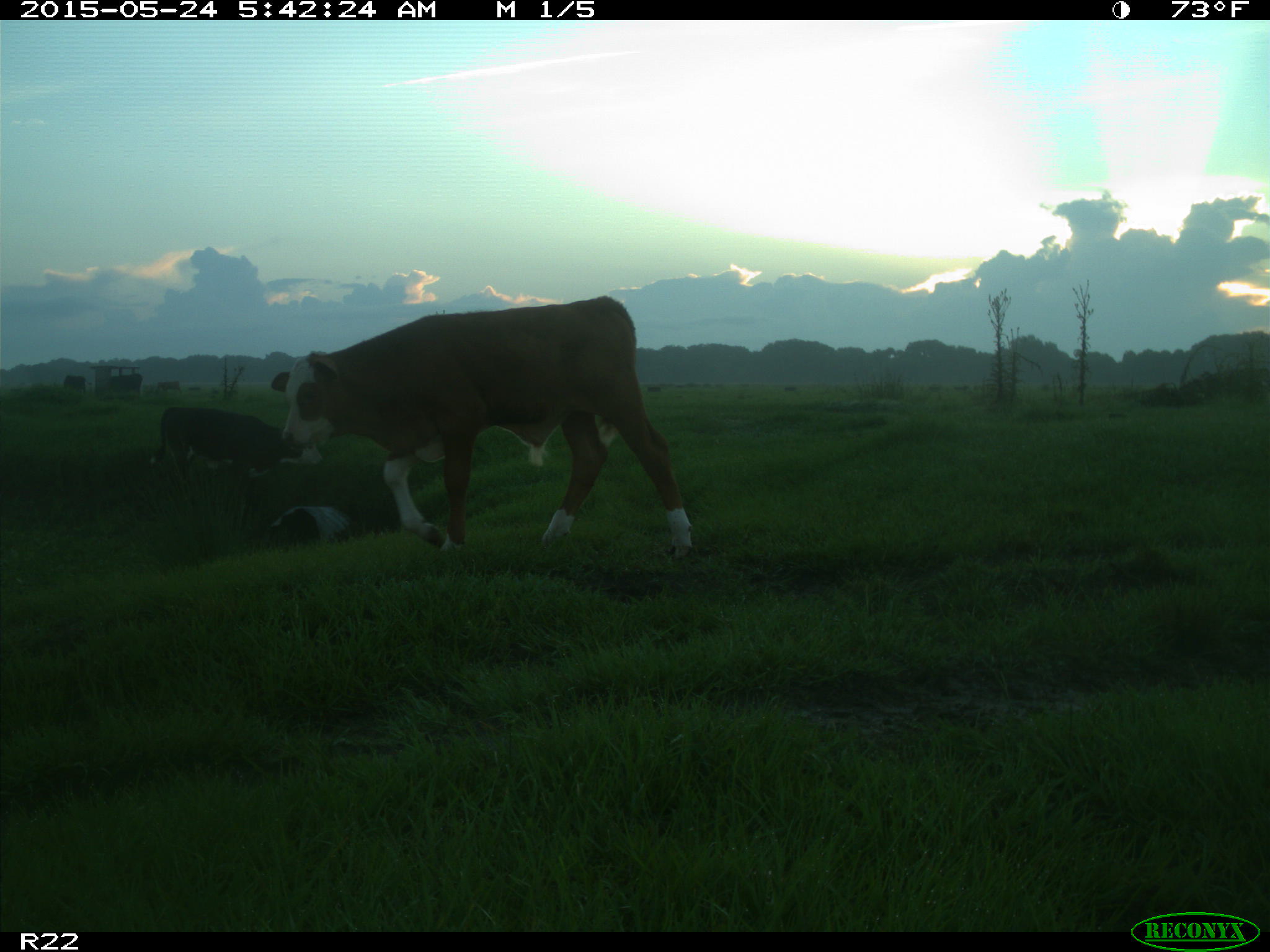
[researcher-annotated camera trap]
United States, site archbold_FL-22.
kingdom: Animalia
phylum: Chordata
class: Mammalia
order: Artiodactyla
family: Bovidae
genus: Bos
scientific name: Bos taurus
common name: domestic cow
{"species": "Bos taurus (domestic cow)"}